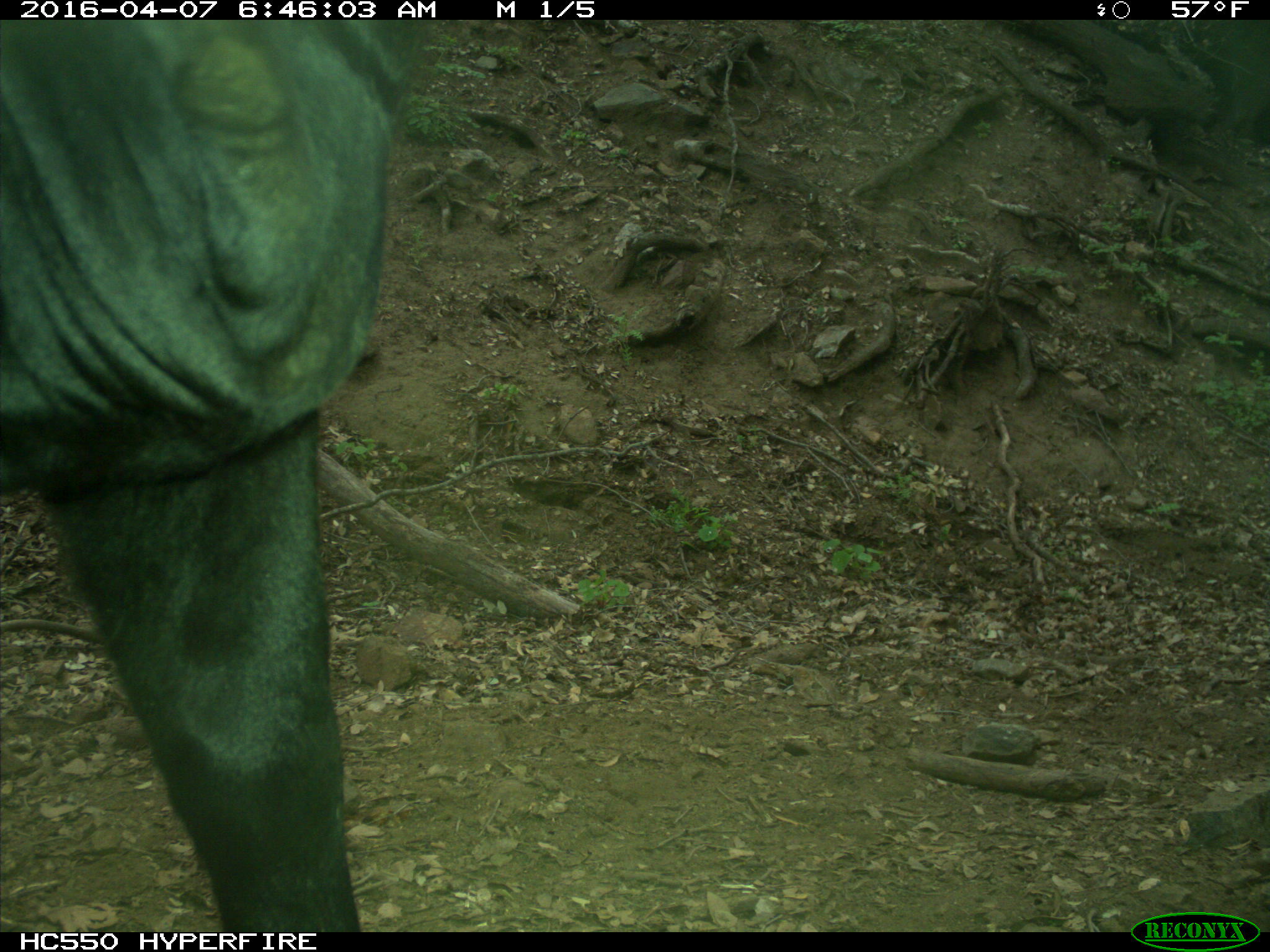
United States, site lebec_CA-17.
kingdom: Animalia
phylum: Chordata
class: Mammalia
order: Artiodactyla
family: Bovidae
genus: Bos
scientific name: Bos taurus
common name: domestic cow